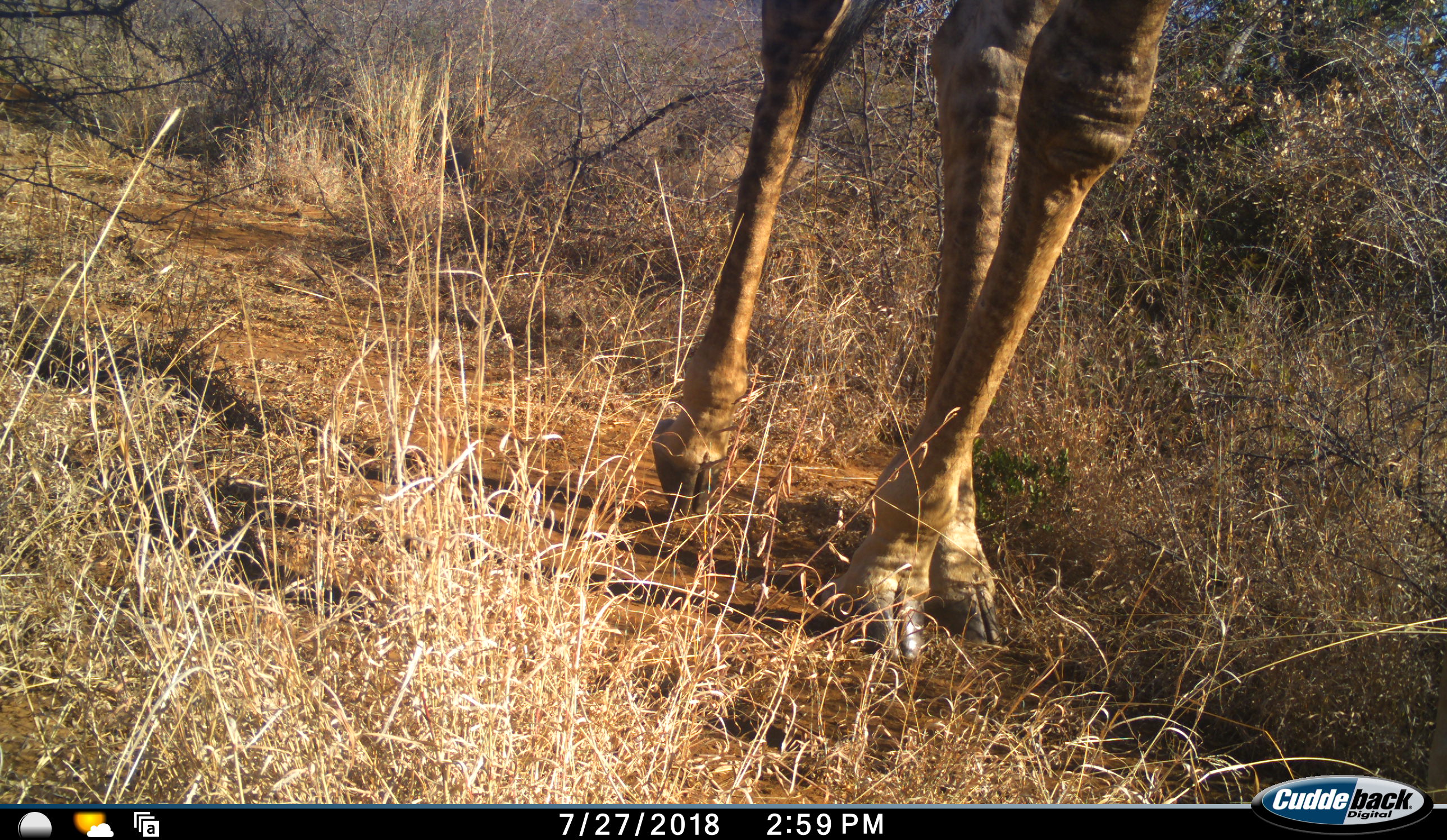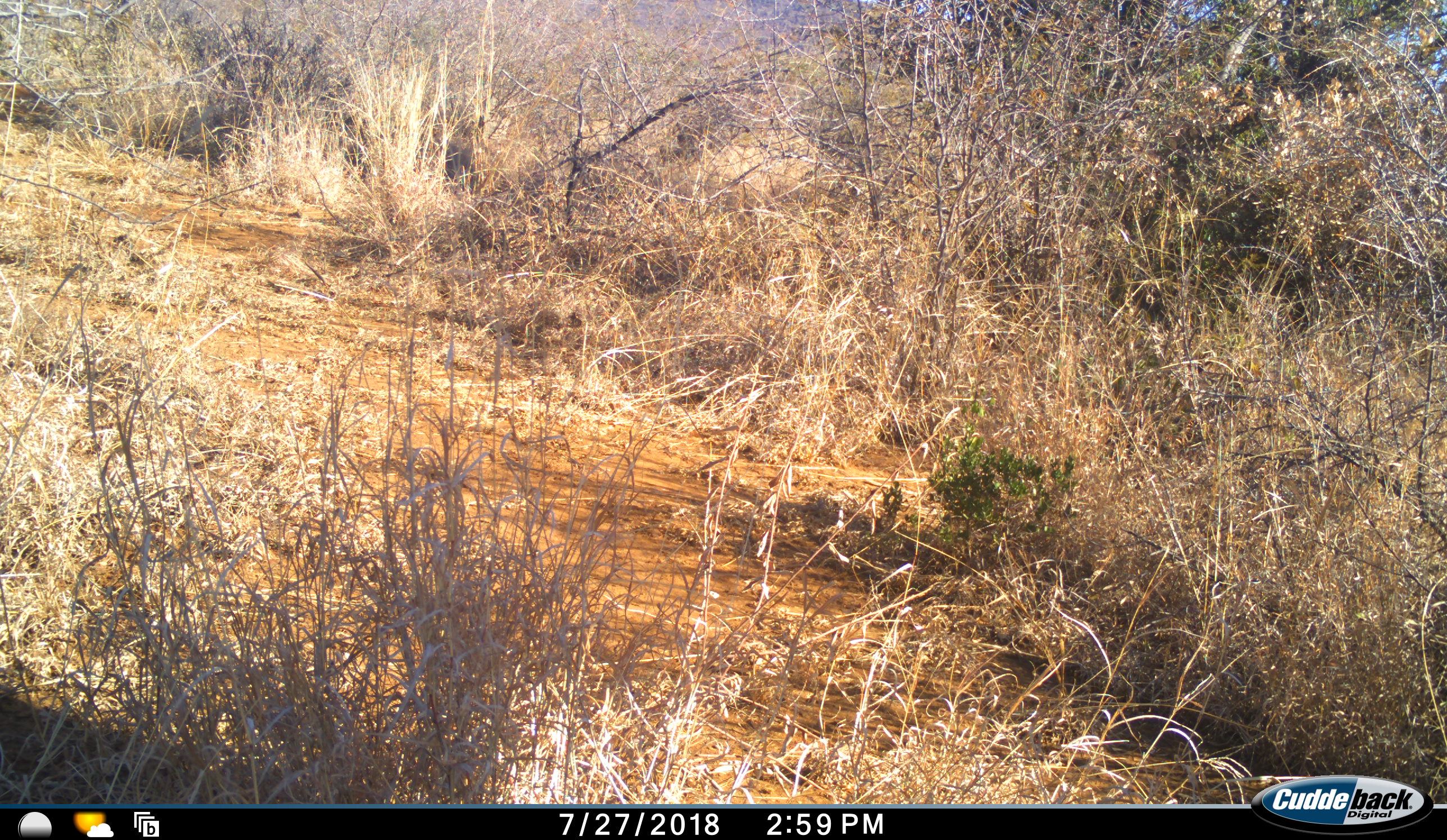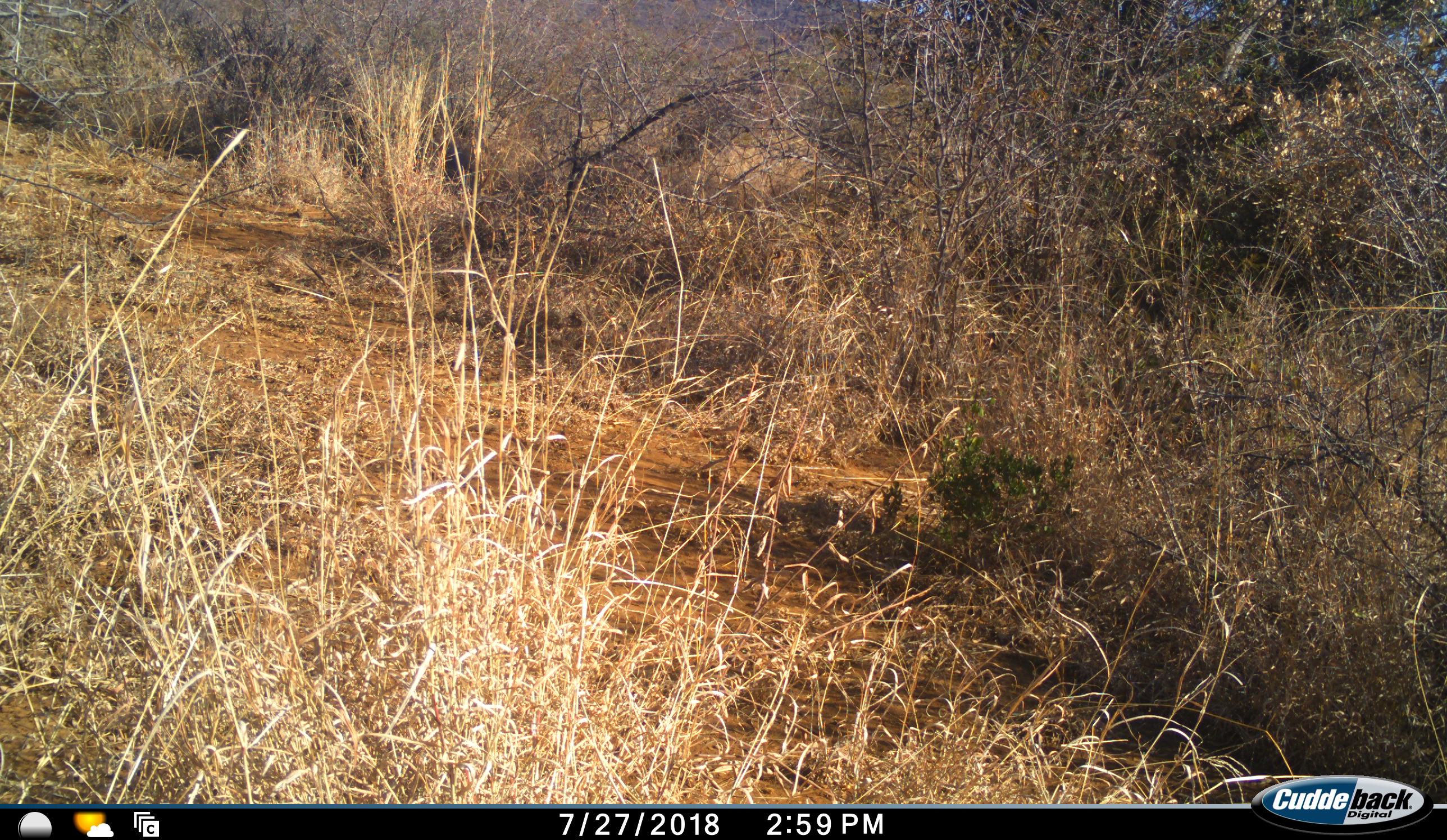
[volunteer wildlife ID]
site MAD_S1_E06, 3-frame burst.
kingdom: Animalia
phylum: Chordata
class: Mammalia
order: Artiodactyla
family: Giraffidae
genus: Giraffa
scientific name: Giraffa camelopardalis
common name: giraffe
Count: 1.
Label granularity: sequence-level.